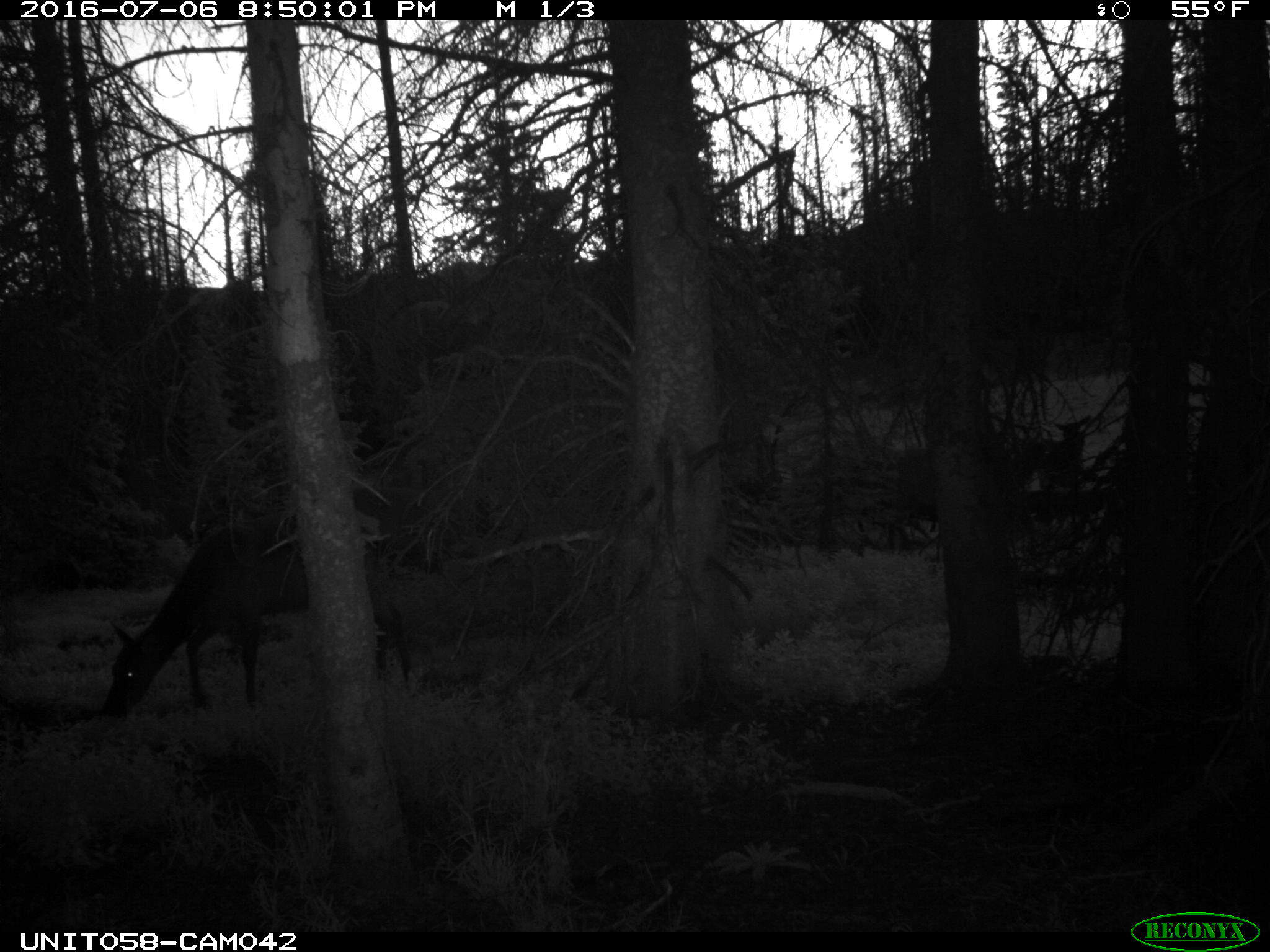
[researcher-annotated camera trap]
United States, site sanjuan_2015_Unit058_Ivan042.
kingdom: Animalia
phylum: Chordata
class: Mammalia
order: Artiodactyla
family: Cervidae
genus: Cervus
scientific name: Cervus elaphus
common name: red deer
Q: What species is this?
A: Cervus elaphus (red deer).